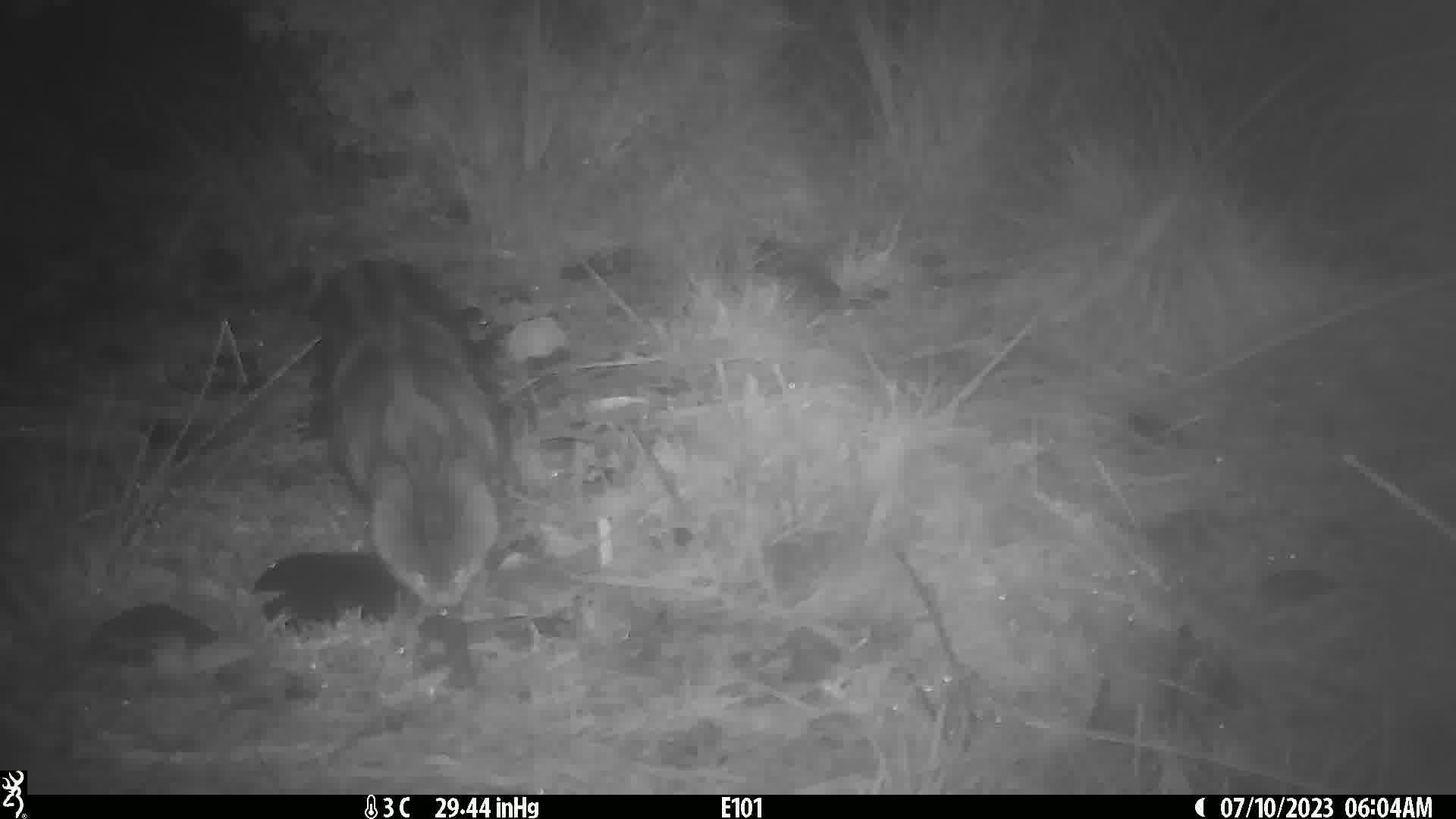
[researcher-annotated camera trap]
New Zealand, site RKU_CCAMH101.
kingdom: Animalia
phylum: Chordata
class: Mammalia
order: Carnivora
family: Felidae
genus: Felis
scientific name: Felis catus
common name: domestic cat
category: cat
Cat (domestic cat) (Felis catus).